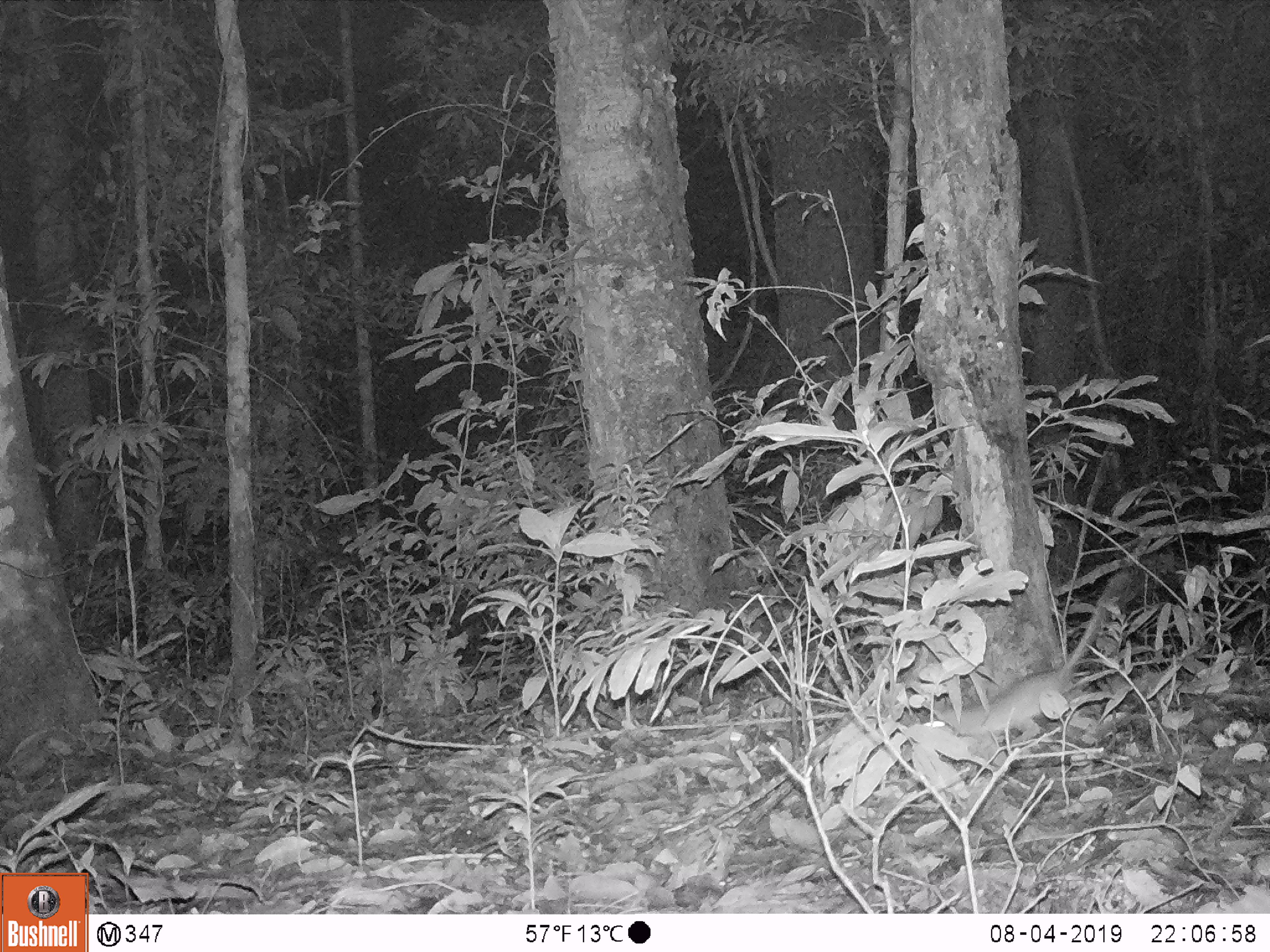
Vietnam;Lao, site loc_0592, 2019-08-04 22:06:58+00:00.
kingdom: Animalia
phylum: Chordata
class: Mammalia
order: Rodentia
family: Muridae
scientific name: Muridae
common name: old-world mice and rats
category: unidentified murid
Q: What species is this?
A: Unidentified murid (old-world mice and rats) (Muridae).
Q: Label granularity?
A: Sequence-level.